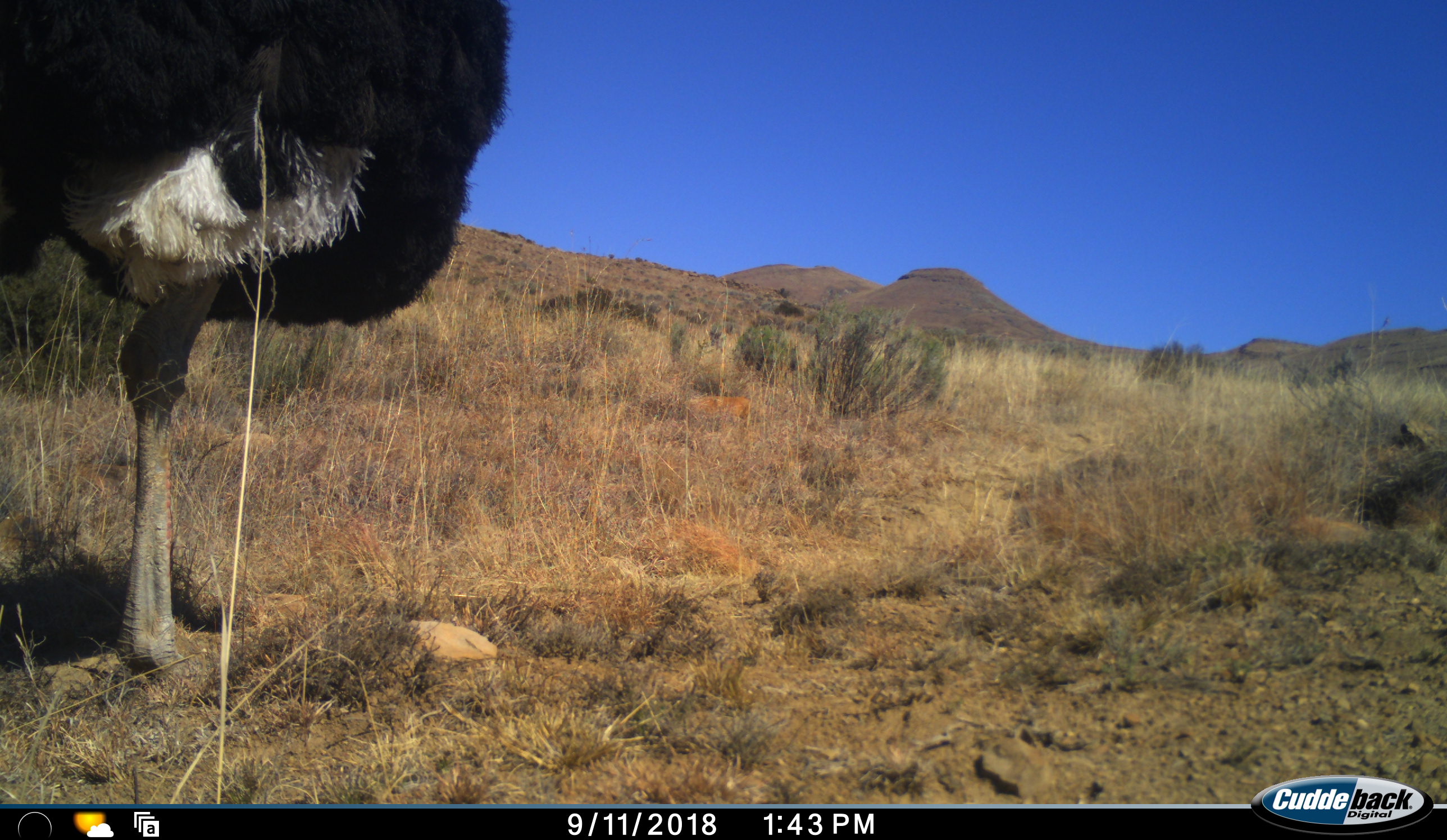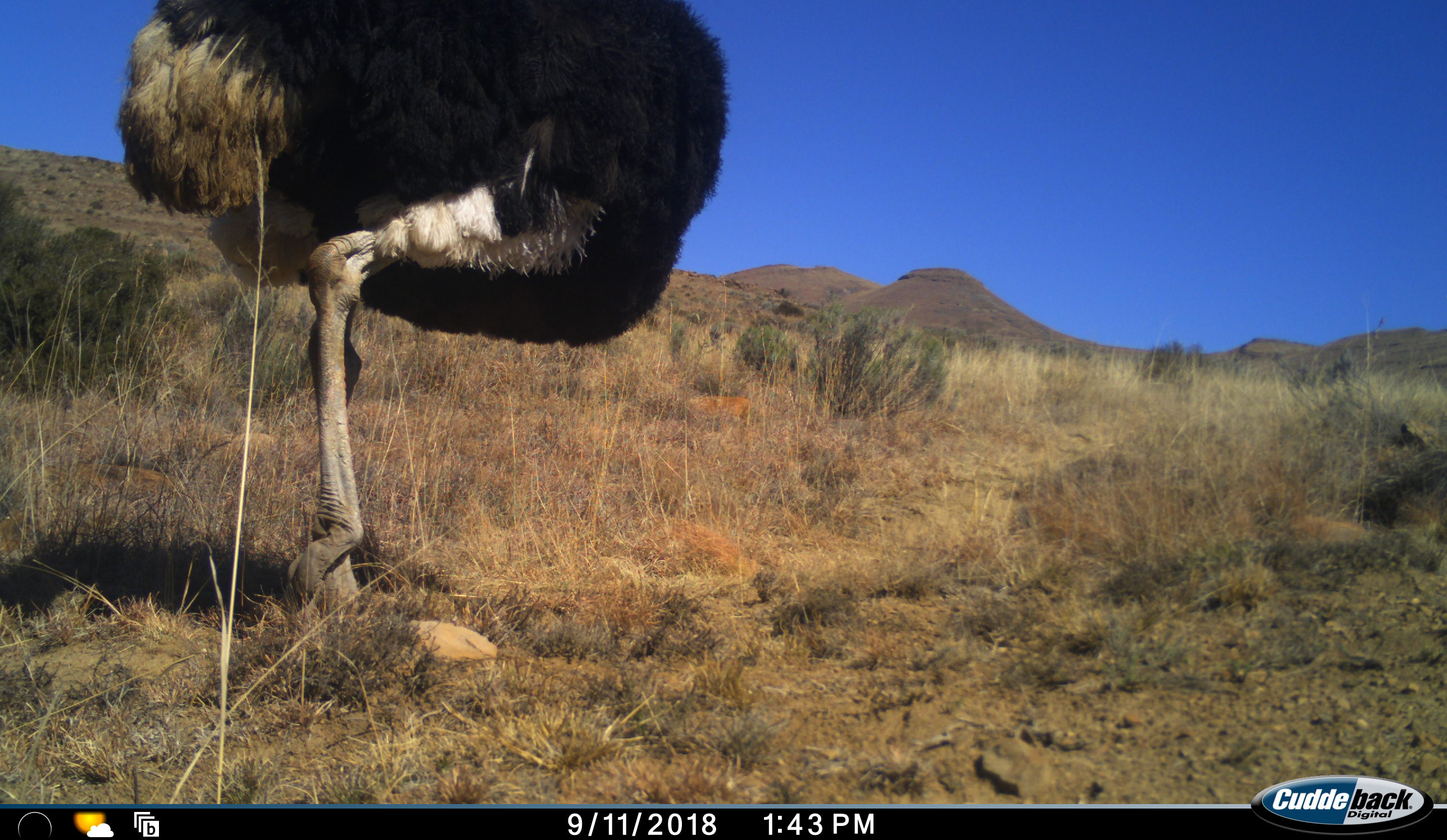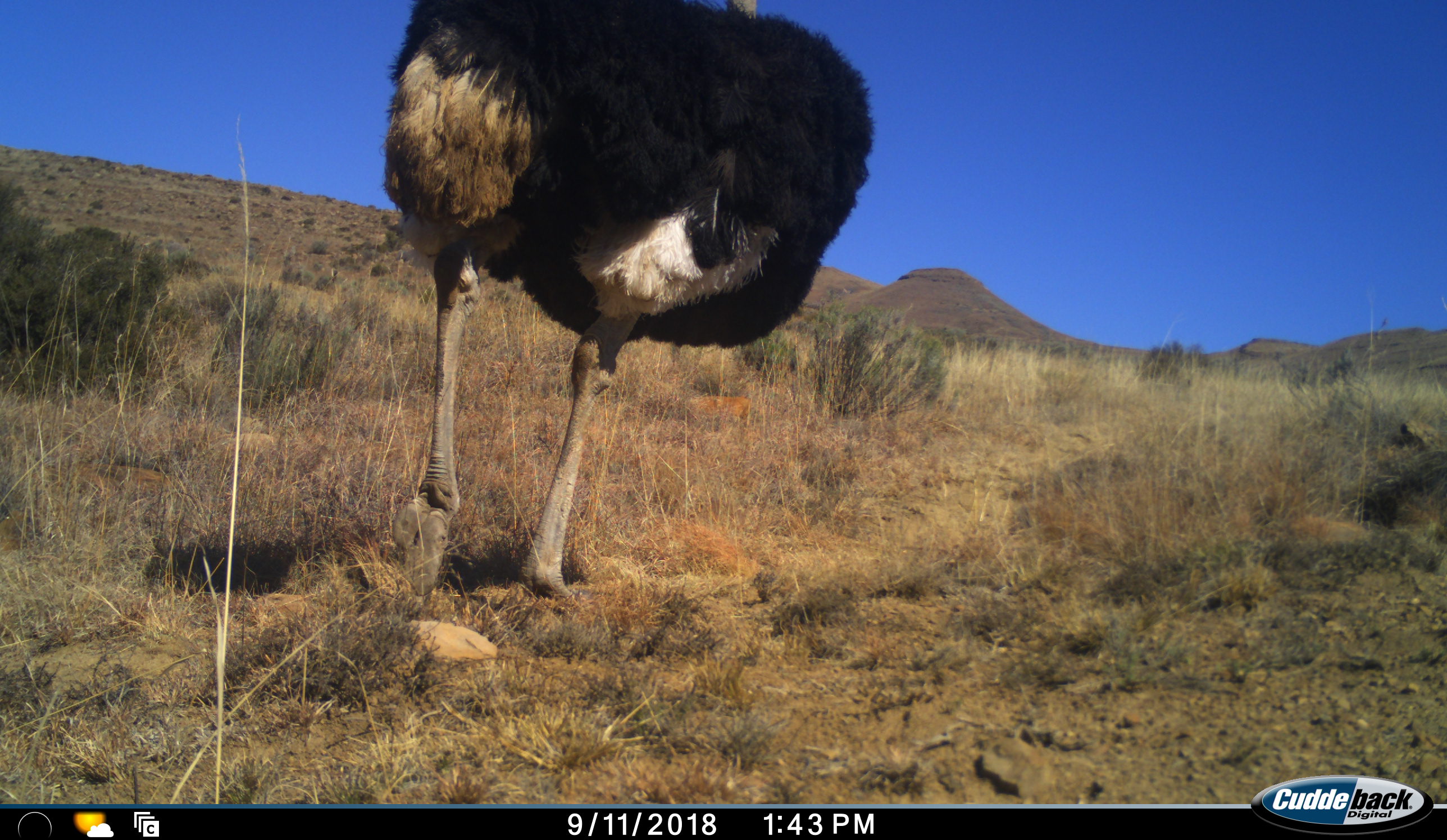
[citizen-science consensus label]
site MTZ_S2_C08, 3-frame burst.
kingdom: Animalia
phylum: Chordata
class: Aves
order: Struthioniformes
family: Struthionidae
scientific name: Struthionidae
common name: ostrich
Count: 1.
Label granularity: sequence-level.